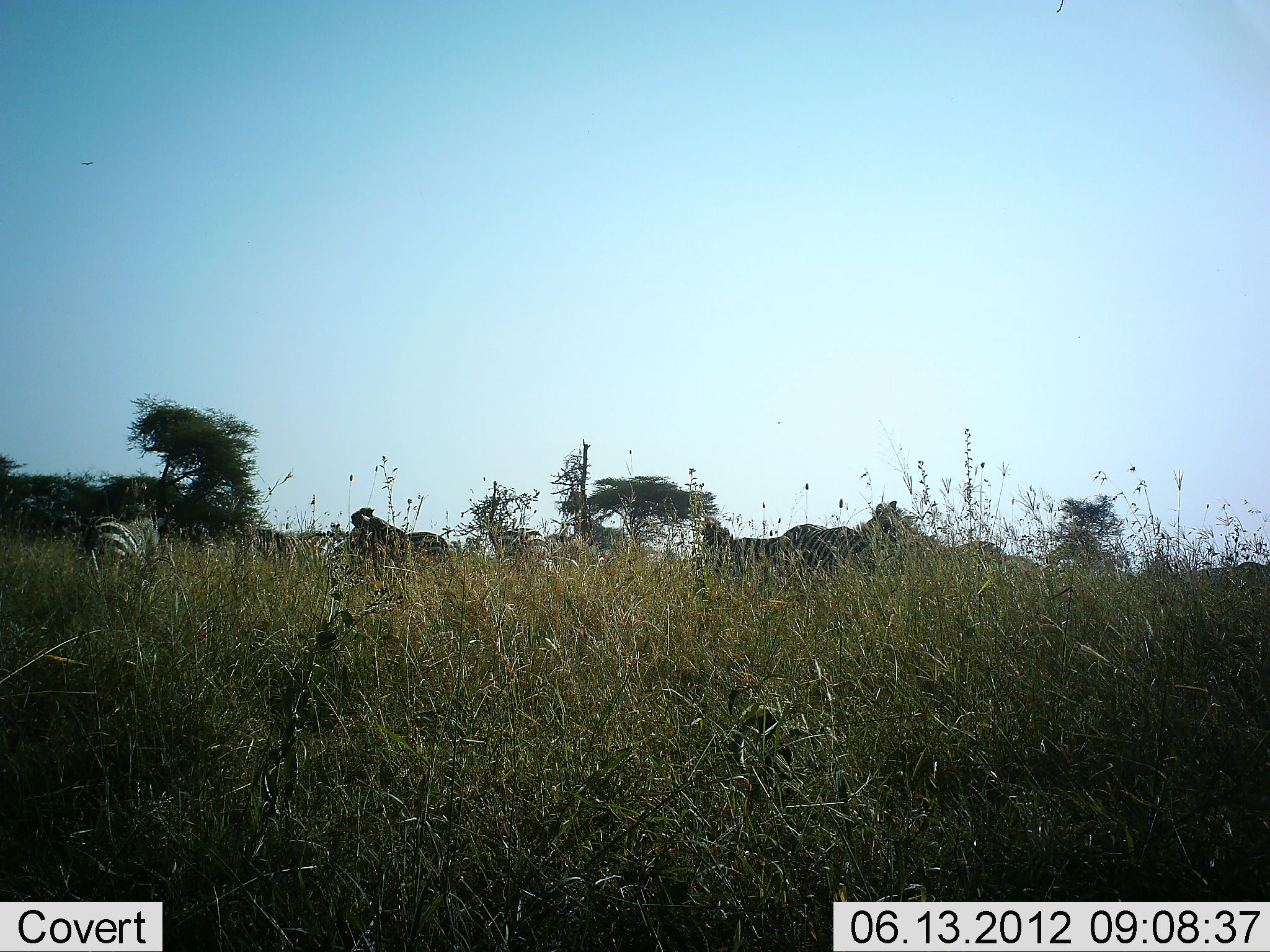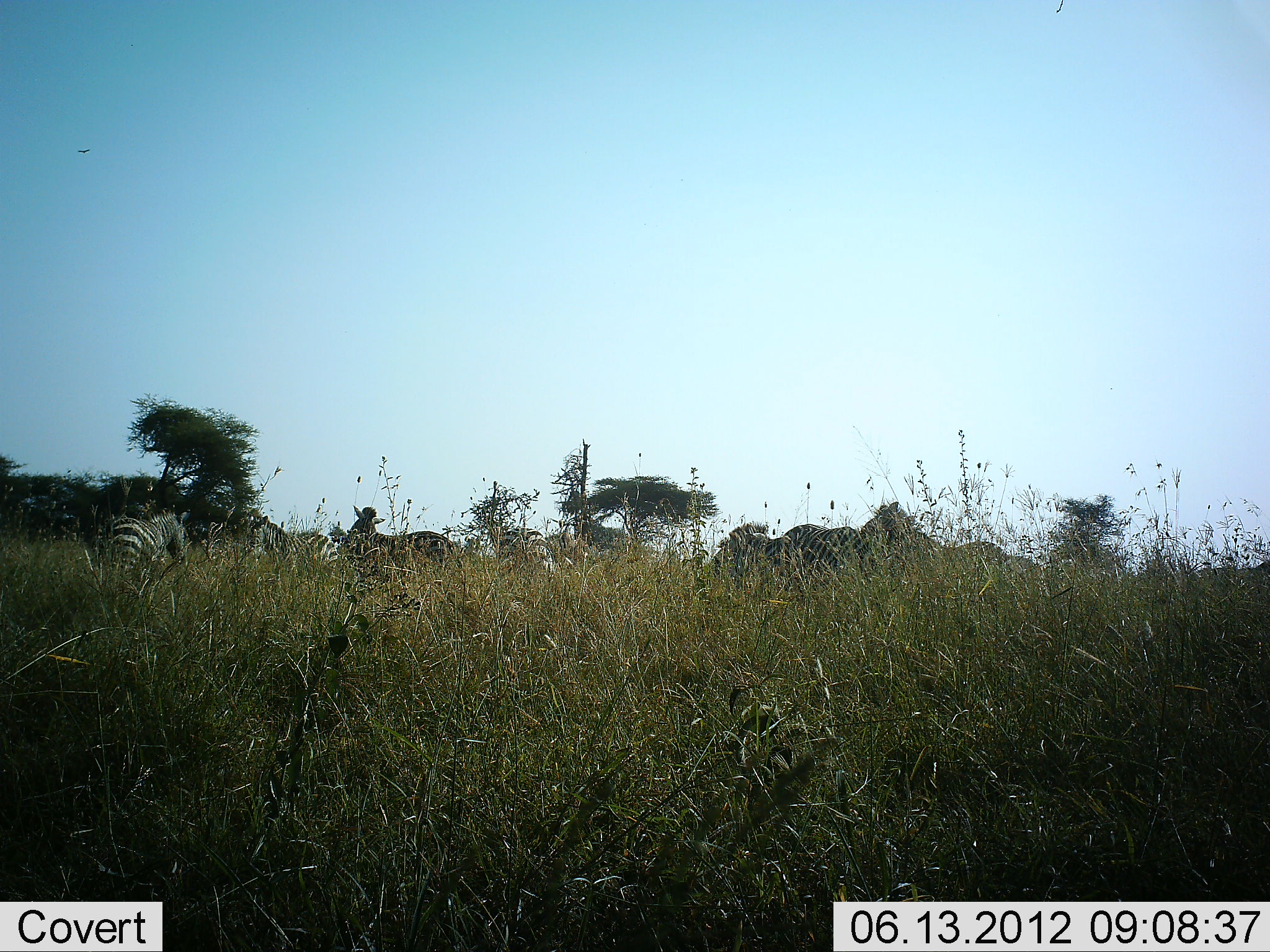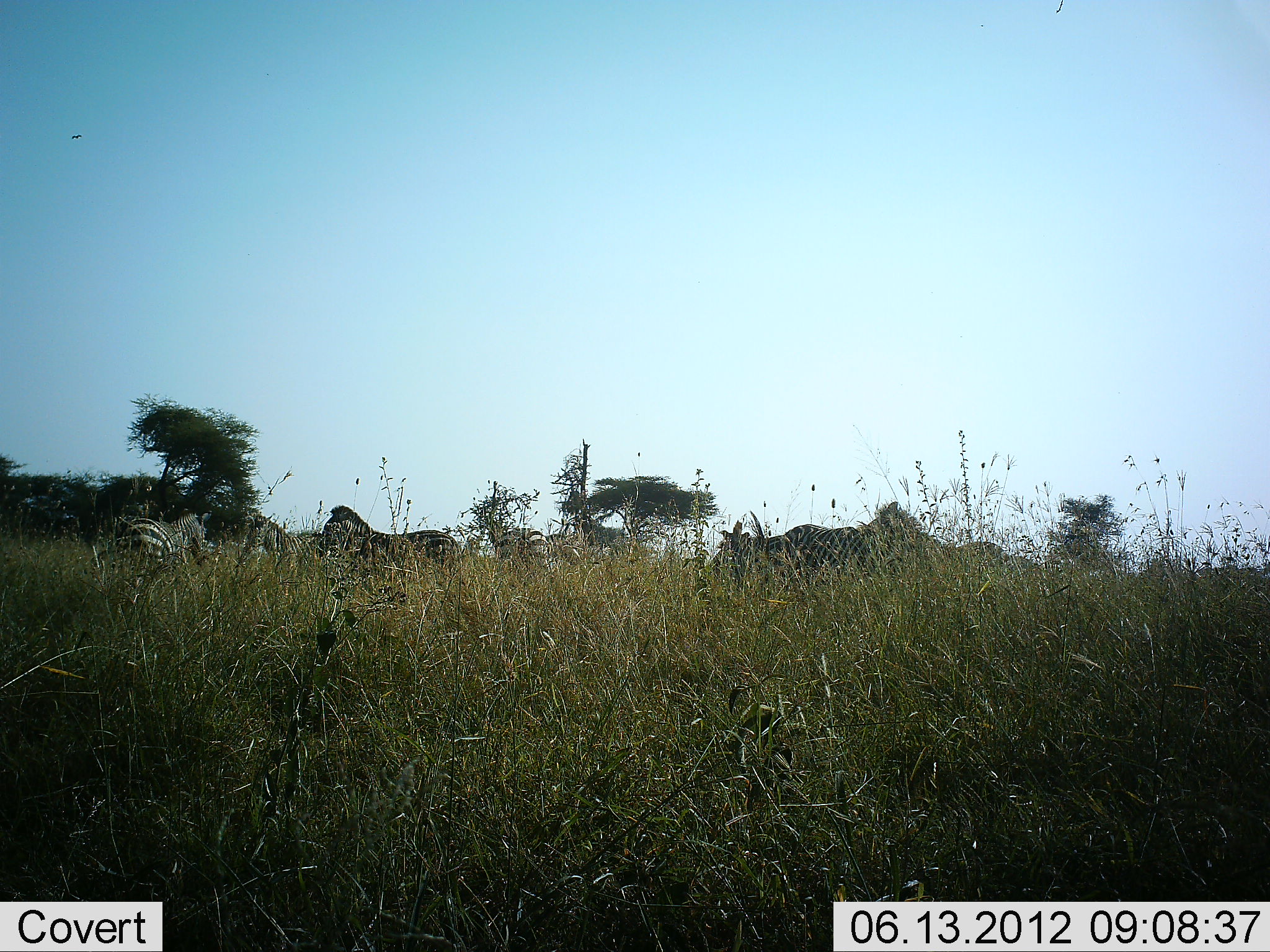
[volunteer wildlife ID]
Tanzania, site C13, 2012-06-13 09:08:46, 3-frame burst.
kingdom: Animalia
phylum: Chordata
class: Mammalia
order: Perissodactyla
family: Equidae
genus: Equus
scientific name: Equus quagga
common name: plains zebra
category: zebra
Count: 7.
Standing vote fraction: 60%.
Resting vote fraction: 0%.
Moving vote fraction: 40%.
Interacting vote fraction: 0%.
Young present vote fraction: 0%.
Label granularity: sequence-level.